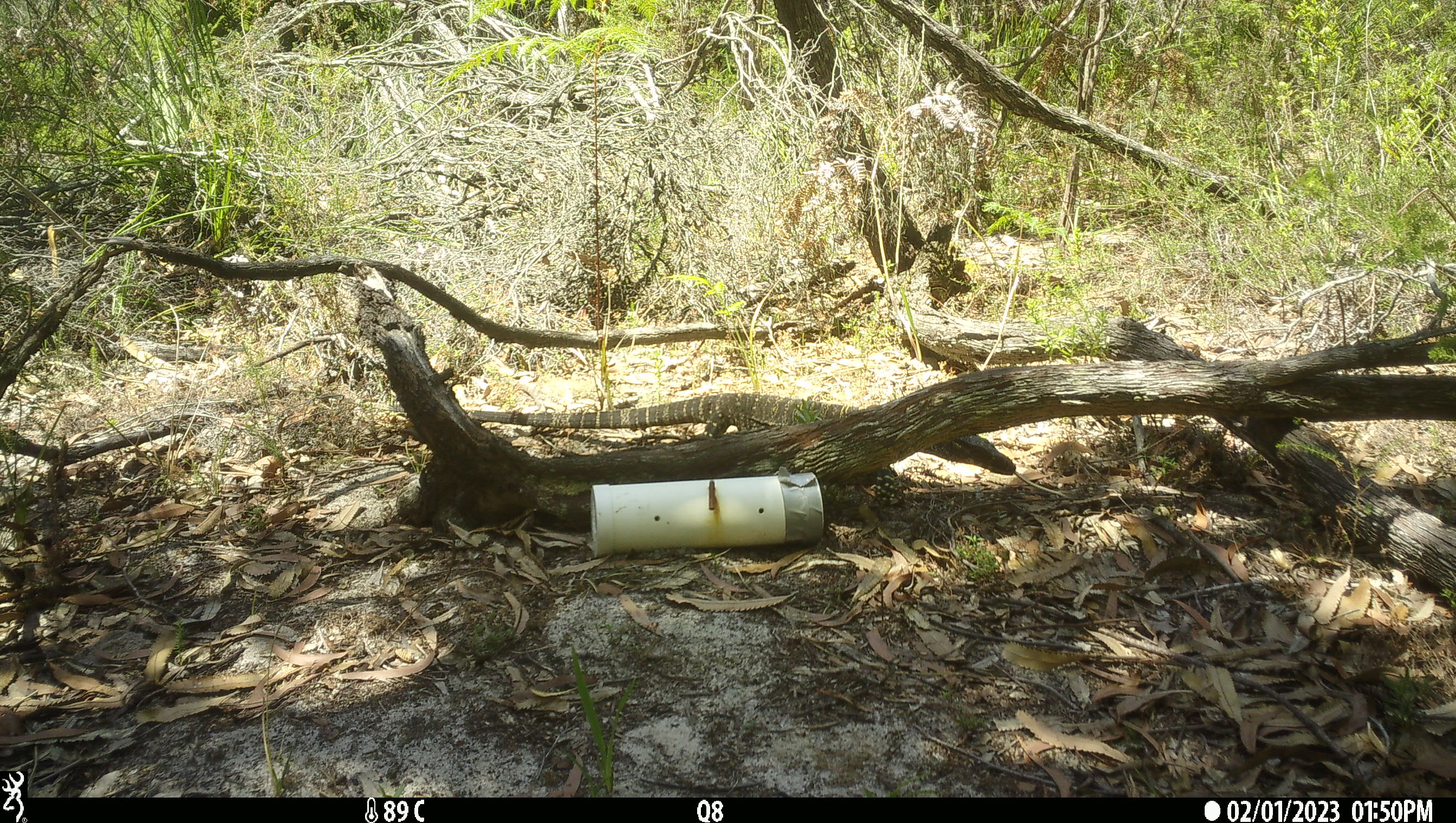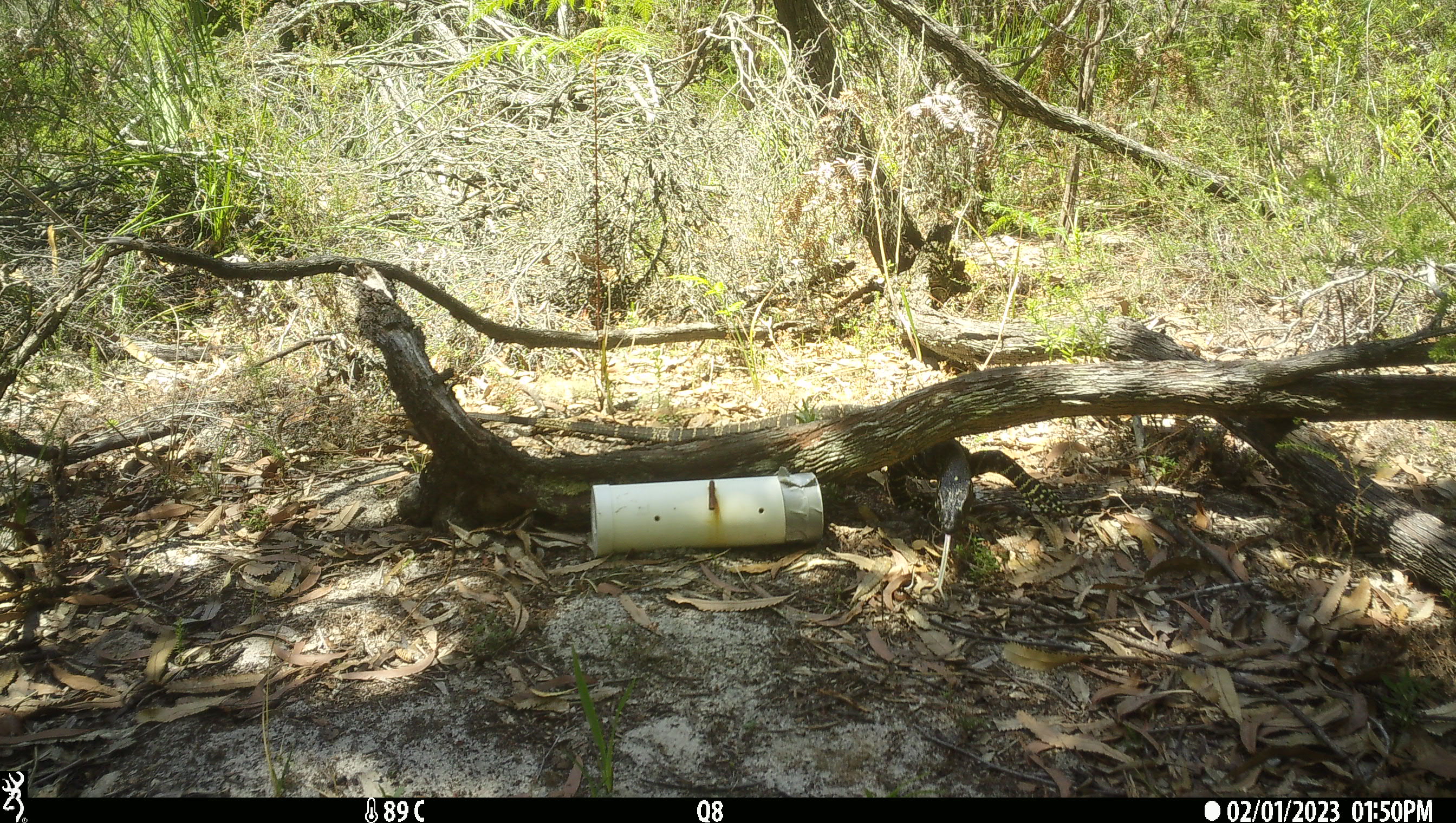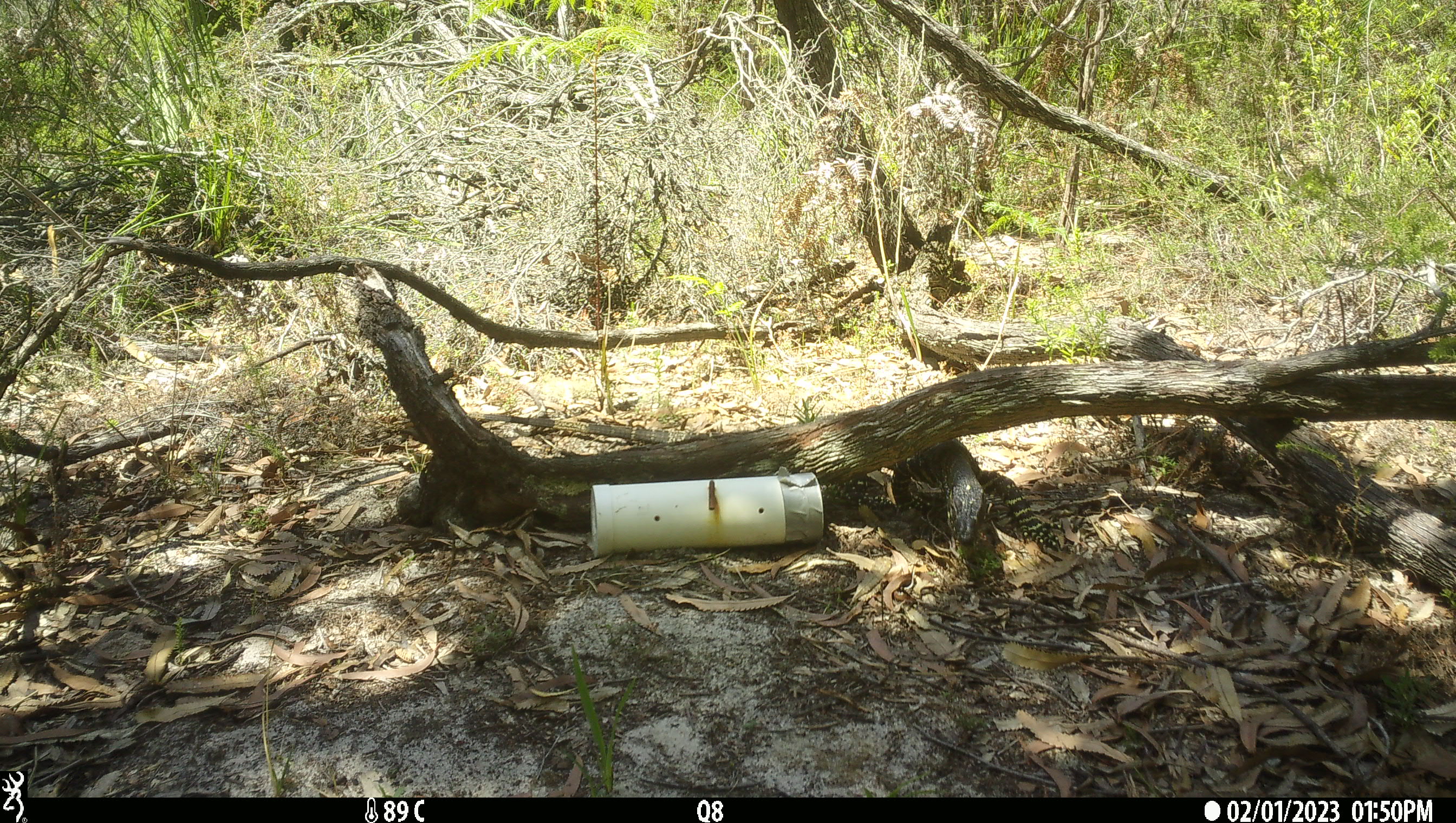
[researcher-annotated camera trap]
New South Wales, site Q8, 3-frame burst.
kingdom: Animalia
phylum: Chordata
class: Reptilia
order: Squamata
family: Varanidae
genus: Varanus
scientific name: Varanus varius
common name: lace monitor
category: goanna